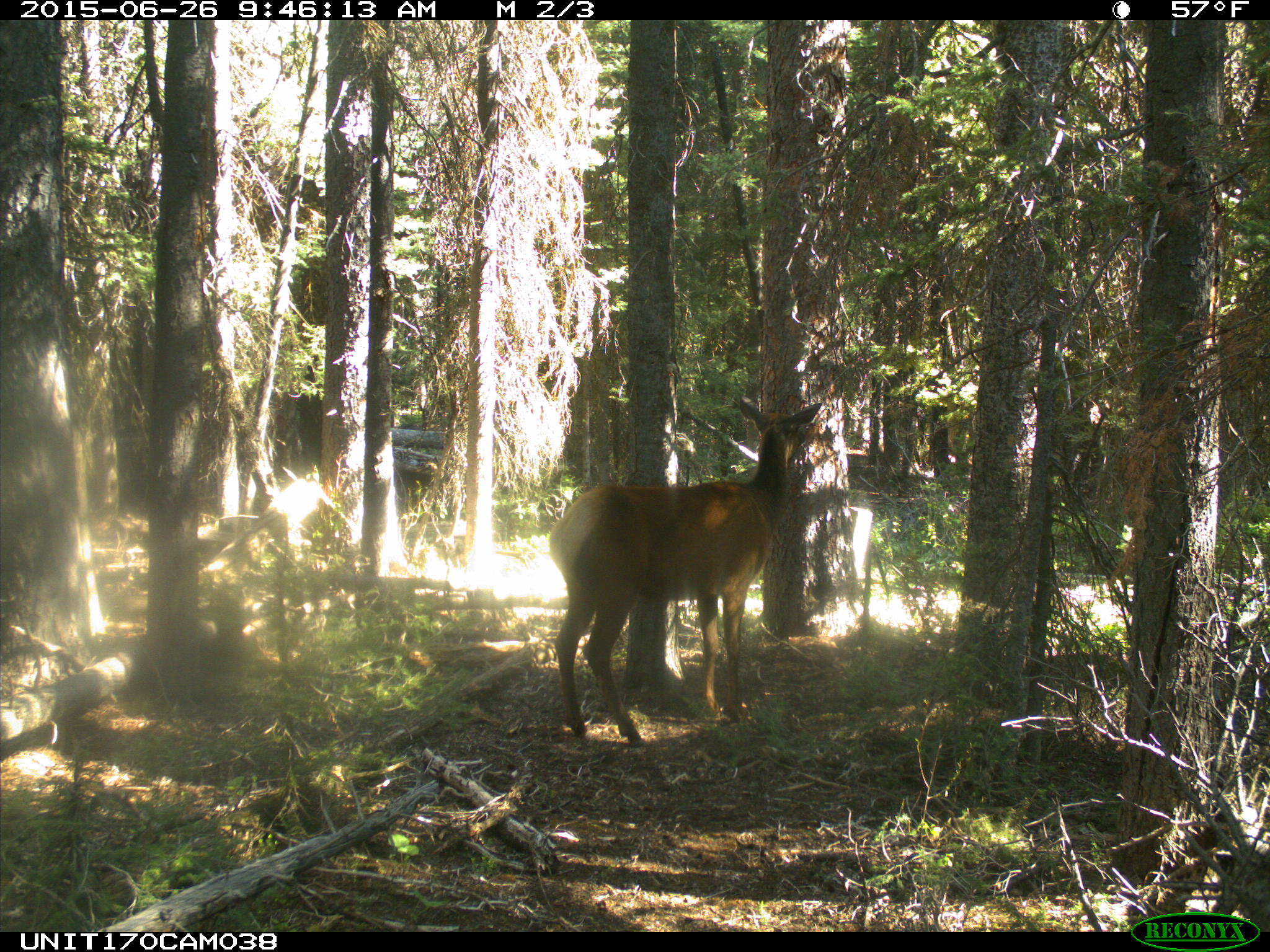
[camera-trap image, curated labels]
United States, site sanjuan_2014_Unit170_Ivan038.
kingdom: Animalia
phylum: Chordata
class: Mammalia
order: Artiodactyla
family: Cervidae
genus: Cervus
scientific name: Cervus elaphus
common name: red deer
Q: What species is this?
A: Cervus elaphus (red deer).